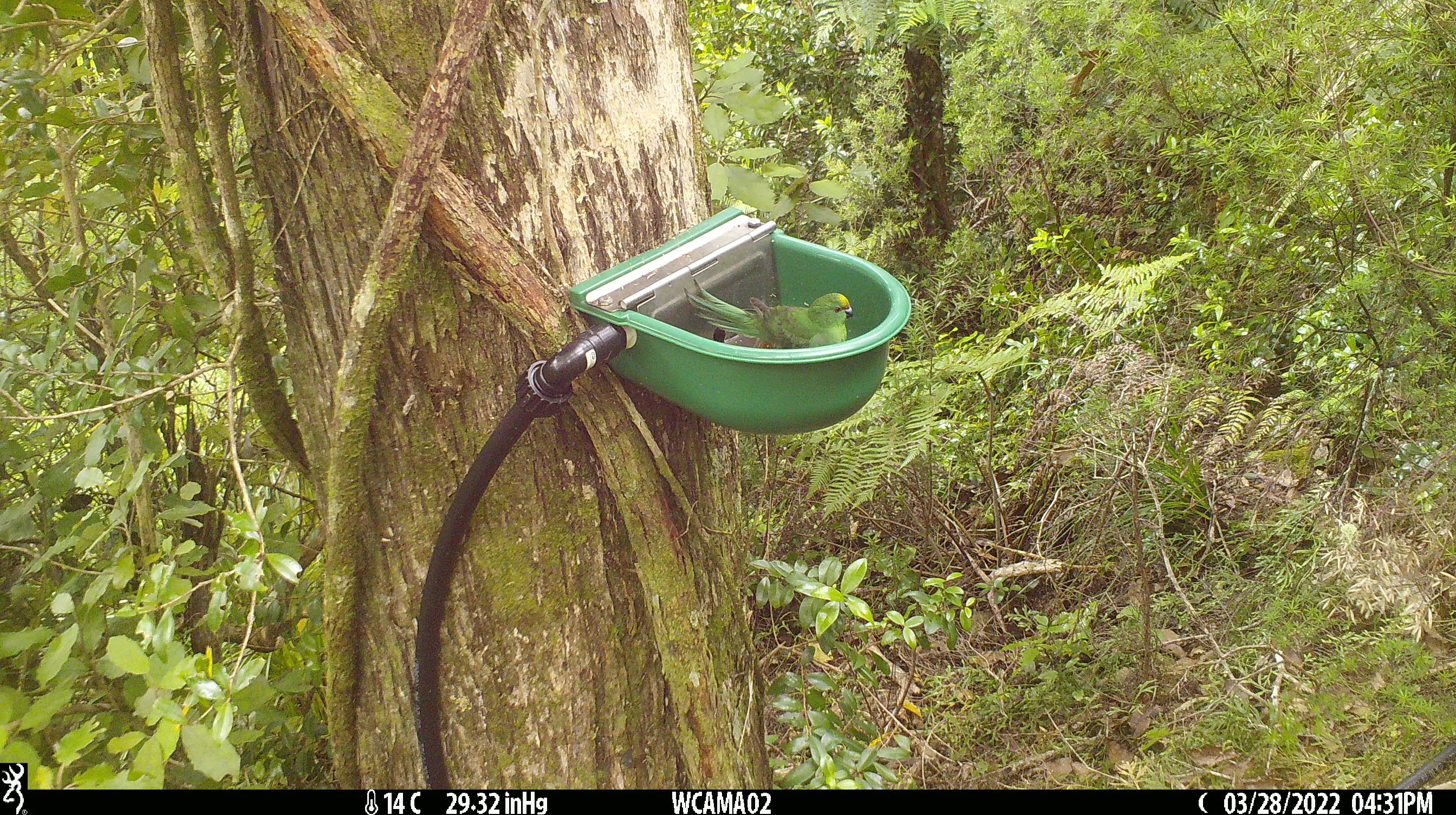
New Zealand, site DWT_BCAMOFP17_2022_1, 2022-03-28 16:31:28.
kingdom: Animalia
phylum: Chordata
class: Aves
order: Psittaciformes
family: Psittaculidae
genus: Cyanoramphus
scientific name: Cyanoramphus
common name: parakeet